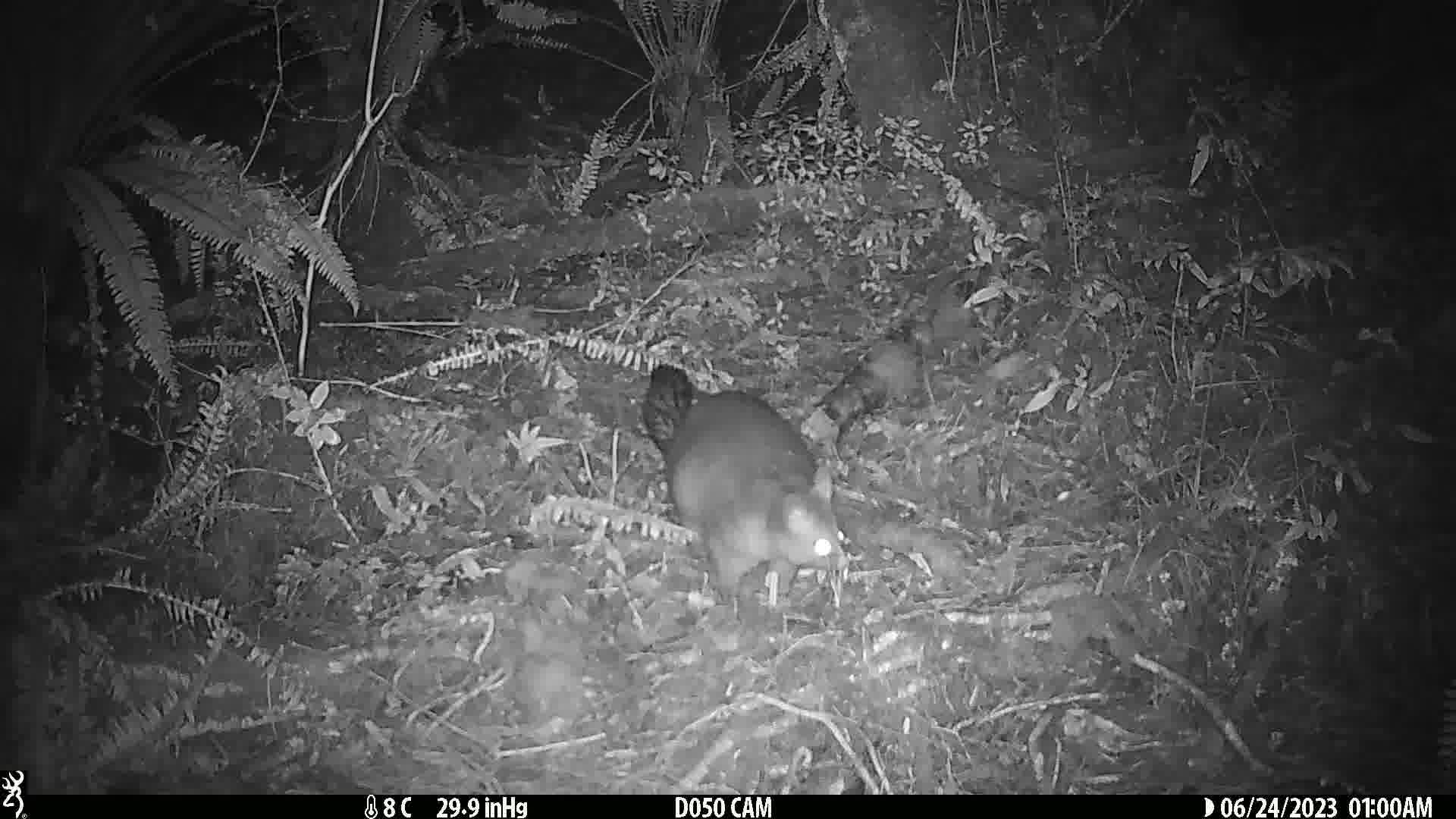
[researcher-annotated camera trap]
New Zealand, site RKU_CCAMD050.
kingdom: Animalia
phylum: Chordata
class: Mammalia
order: Diprotodontia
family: Phalangeridae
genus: Trichosurus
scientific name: Trichosurus vulpecula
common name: common brushtail possum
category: possum